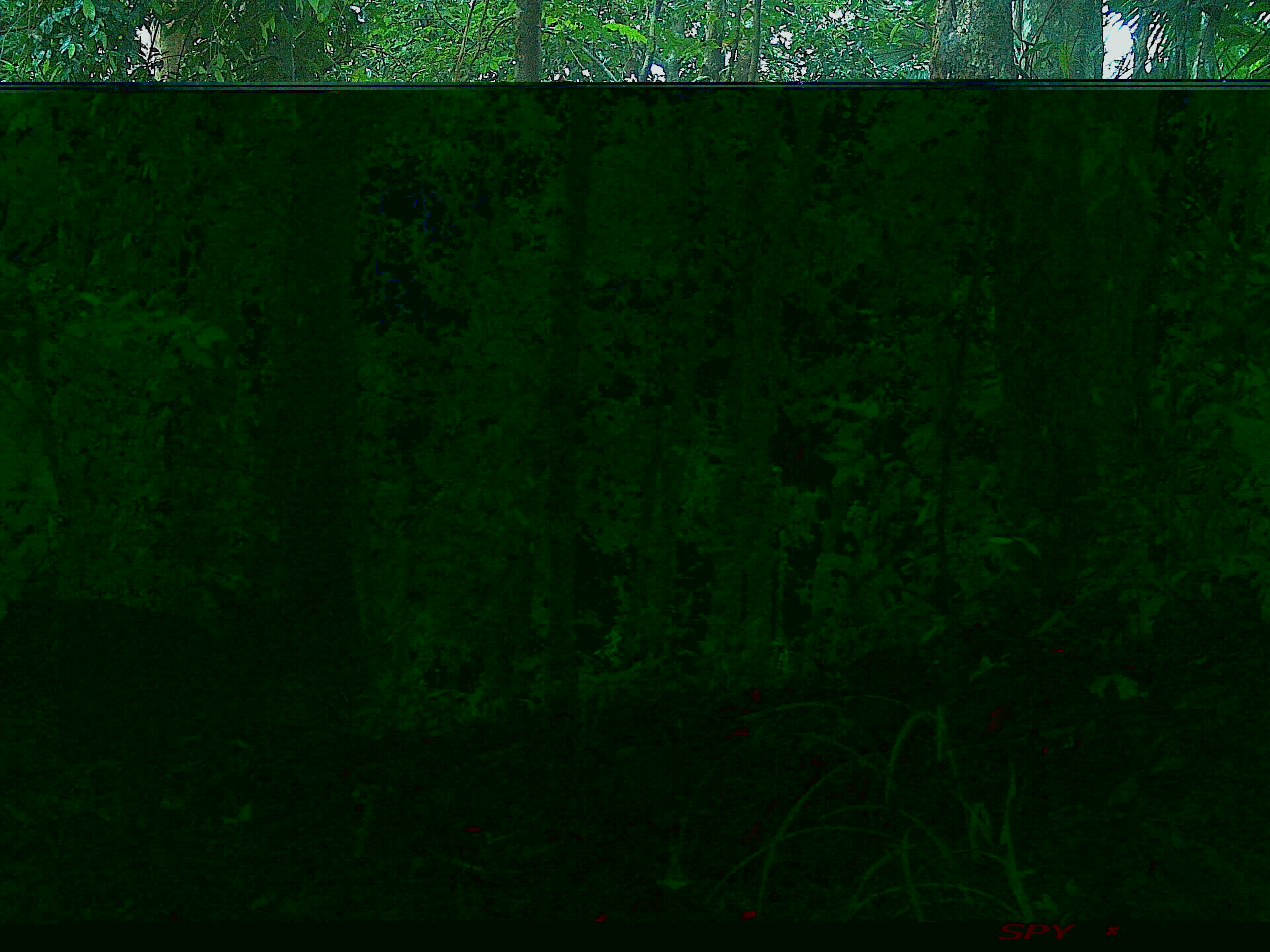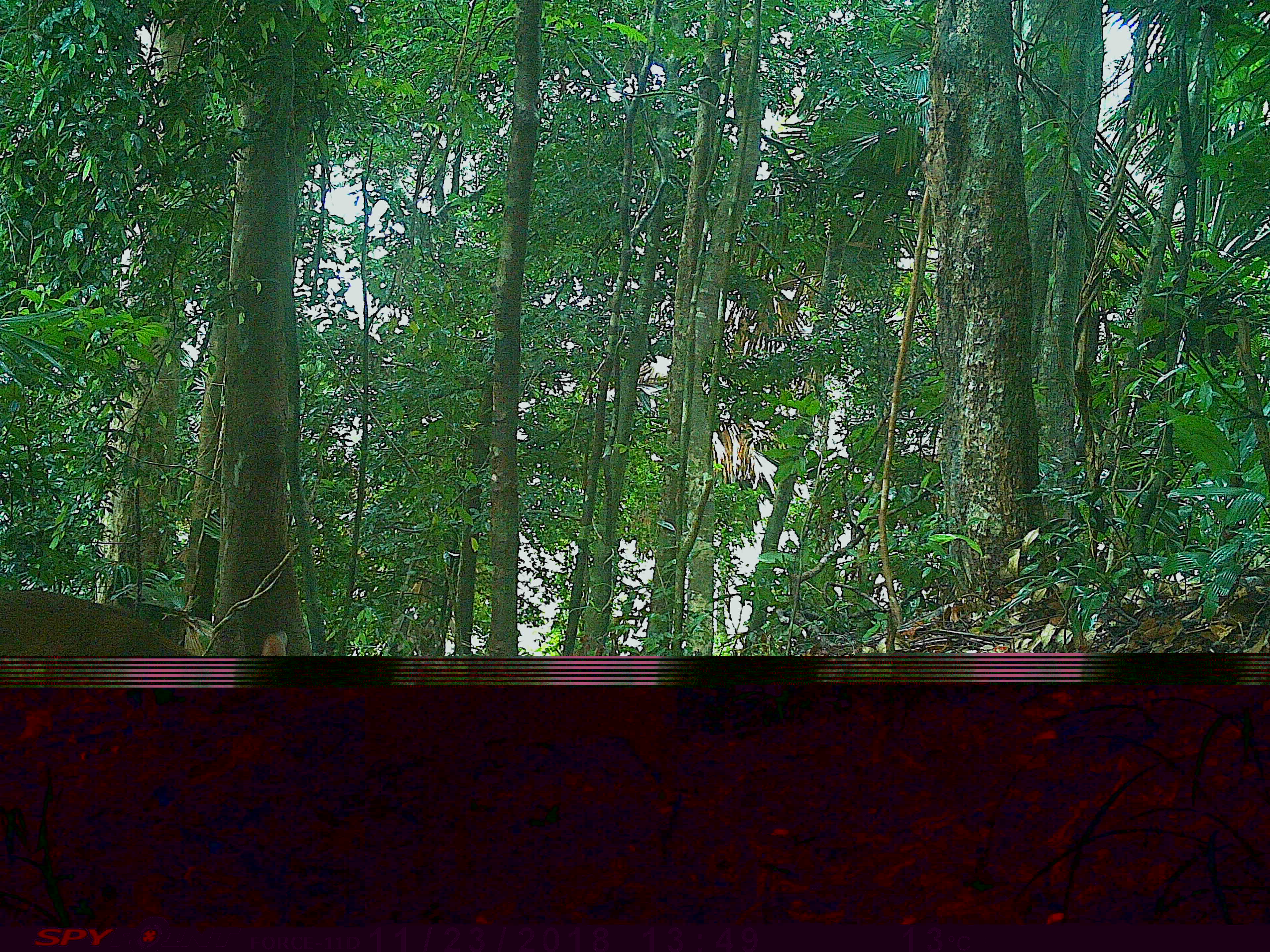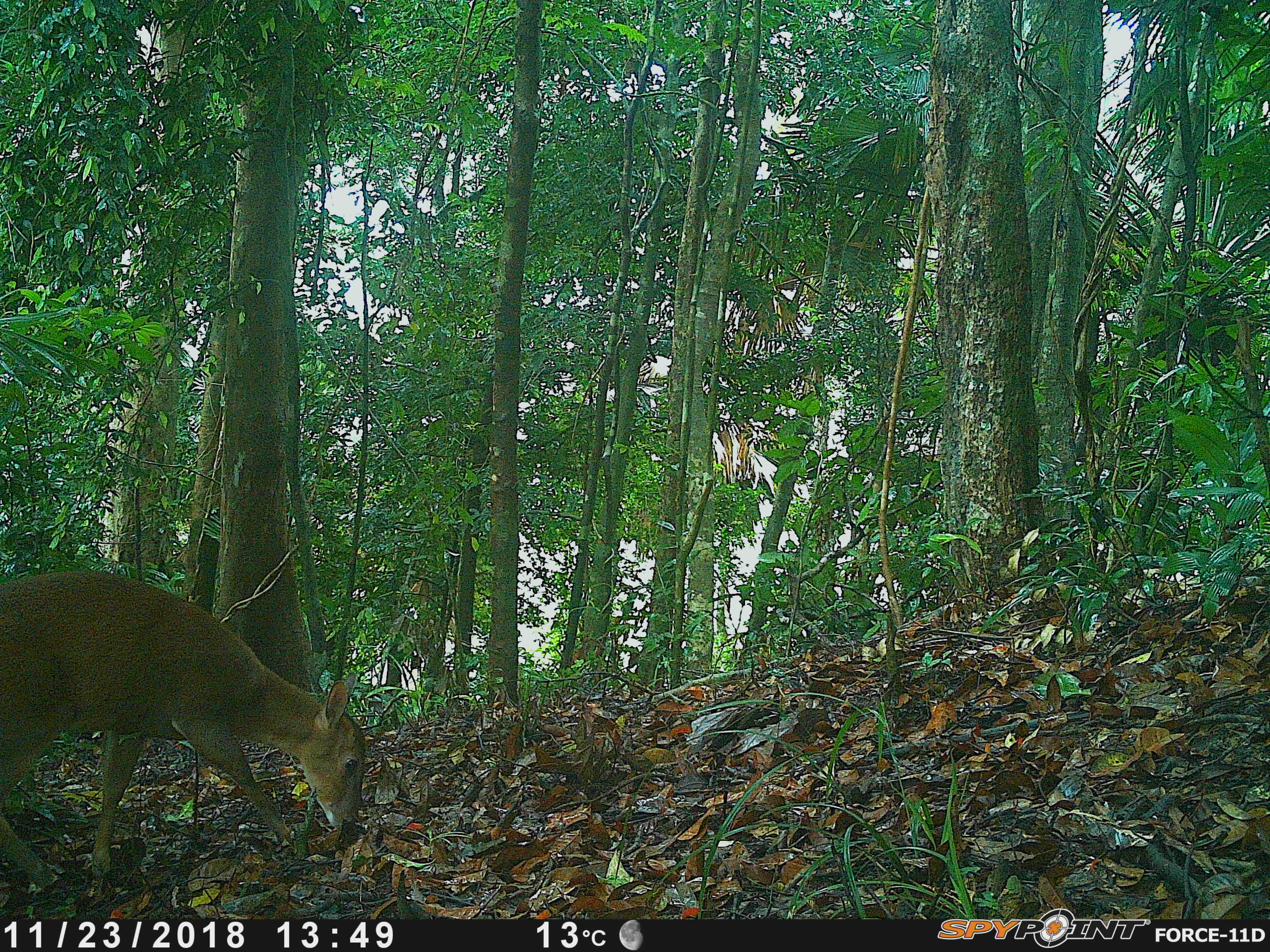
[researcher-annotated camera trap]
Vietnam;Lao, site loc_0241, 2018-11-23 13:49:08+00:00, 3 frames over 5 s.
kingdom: Animalia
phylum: Chordata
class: Mammalia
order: Artiodactyla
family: Cervidae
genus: Muntiacus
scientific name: Muntiacus vuquangensis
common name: large-antlered muntjac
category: large antlered muntjac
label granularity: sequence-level